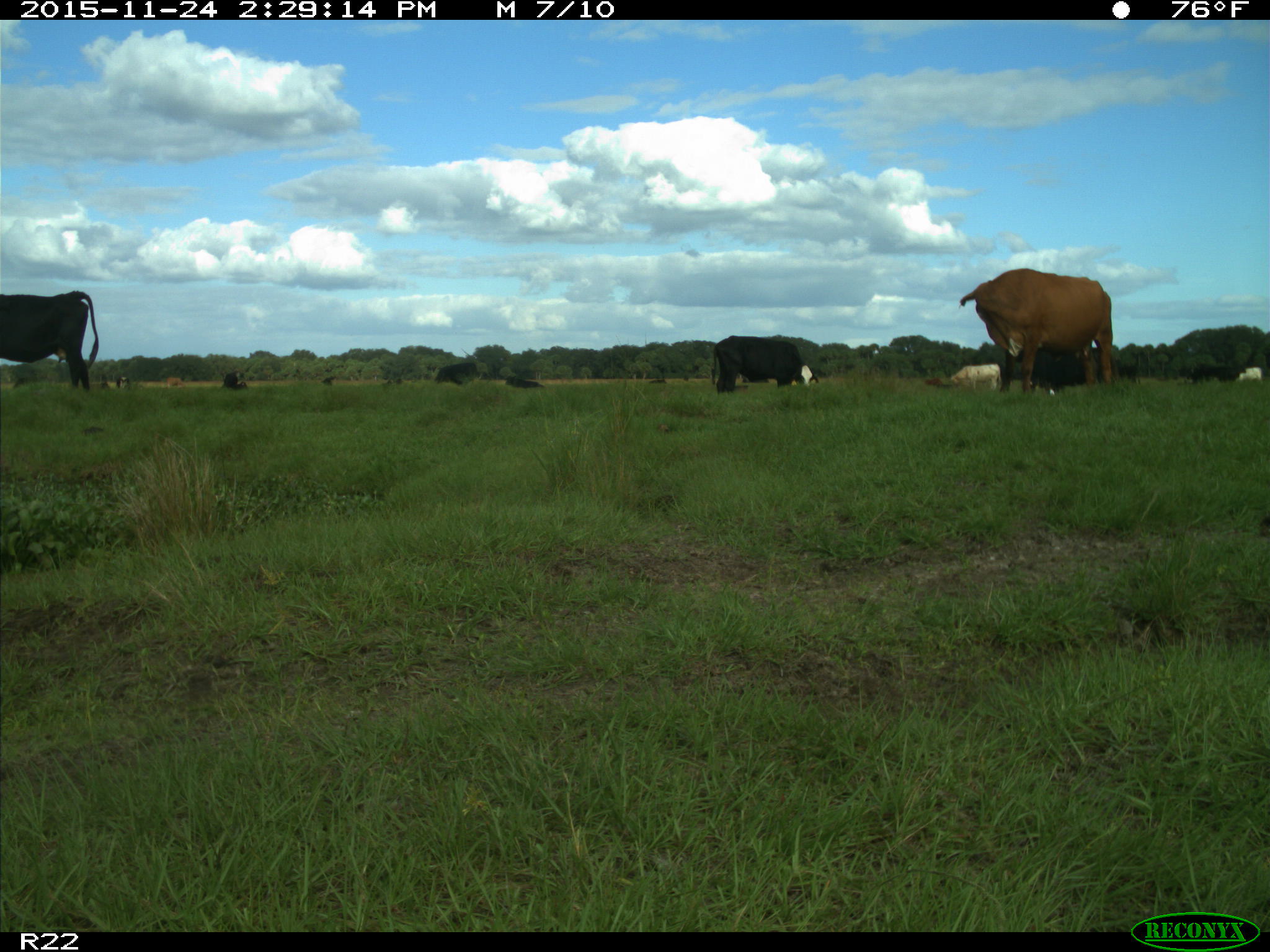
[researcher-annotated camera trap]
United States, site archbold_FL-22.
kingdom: Animalia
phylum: Chordata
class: Mammalia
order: Artiodactyla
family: Bovidae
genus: Bos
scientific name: Bos taurus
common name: domestic cow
Bos taurus (domestic cow).